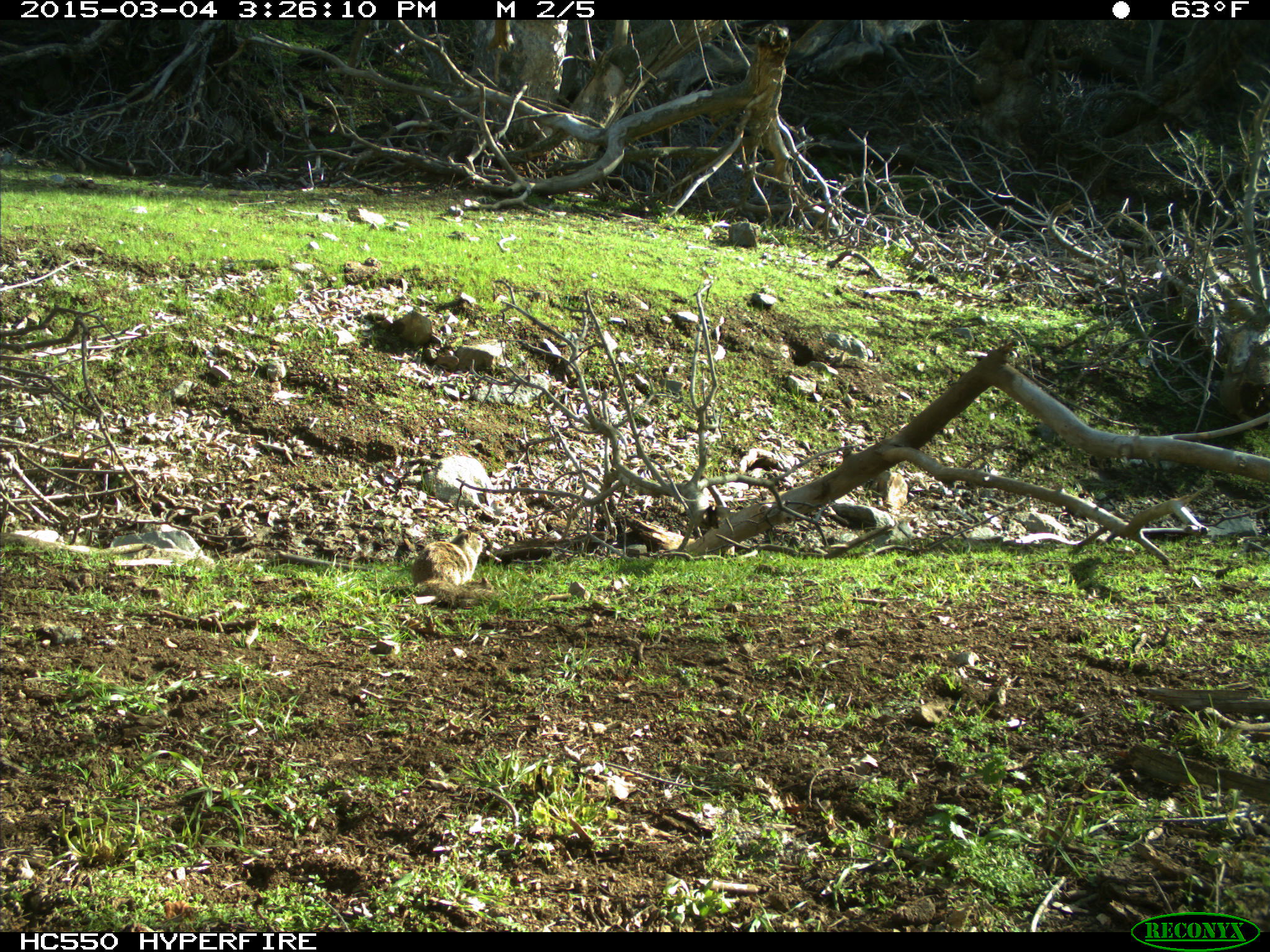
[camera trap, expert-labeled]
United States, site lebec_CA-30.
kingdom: Animalia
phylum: Chordata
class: Mammalia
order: Rodentia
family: Sciuridae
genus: Otospermophilus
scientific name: Otospermophilus beecheyi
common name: california ground squirrel